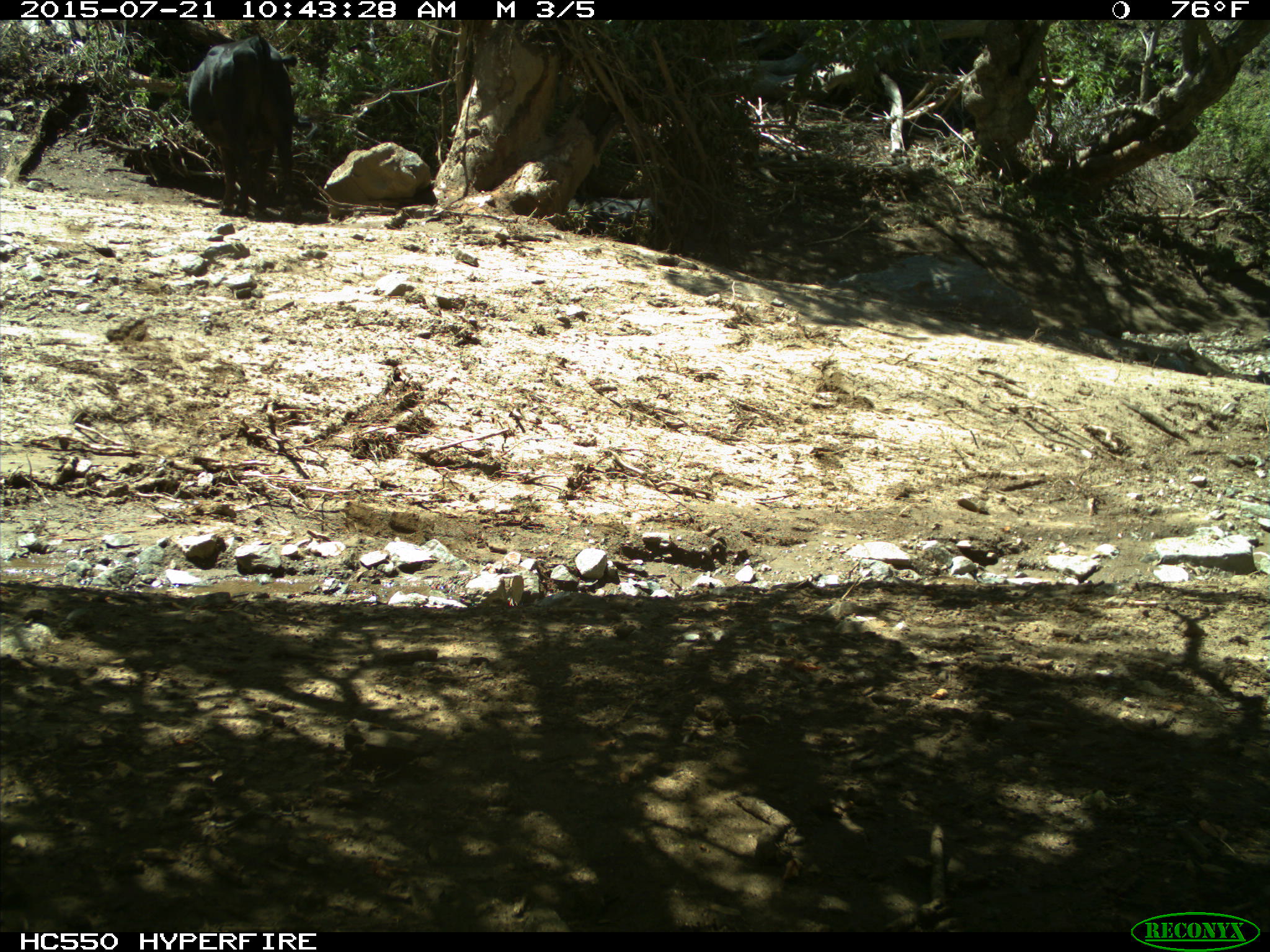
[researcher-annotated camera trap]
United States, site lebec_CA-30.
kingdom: Animalia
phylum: Chordata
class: Mammalia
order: Artiodactyla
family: Bovidae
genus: Bos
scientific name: Bos taurus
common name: domestic cow